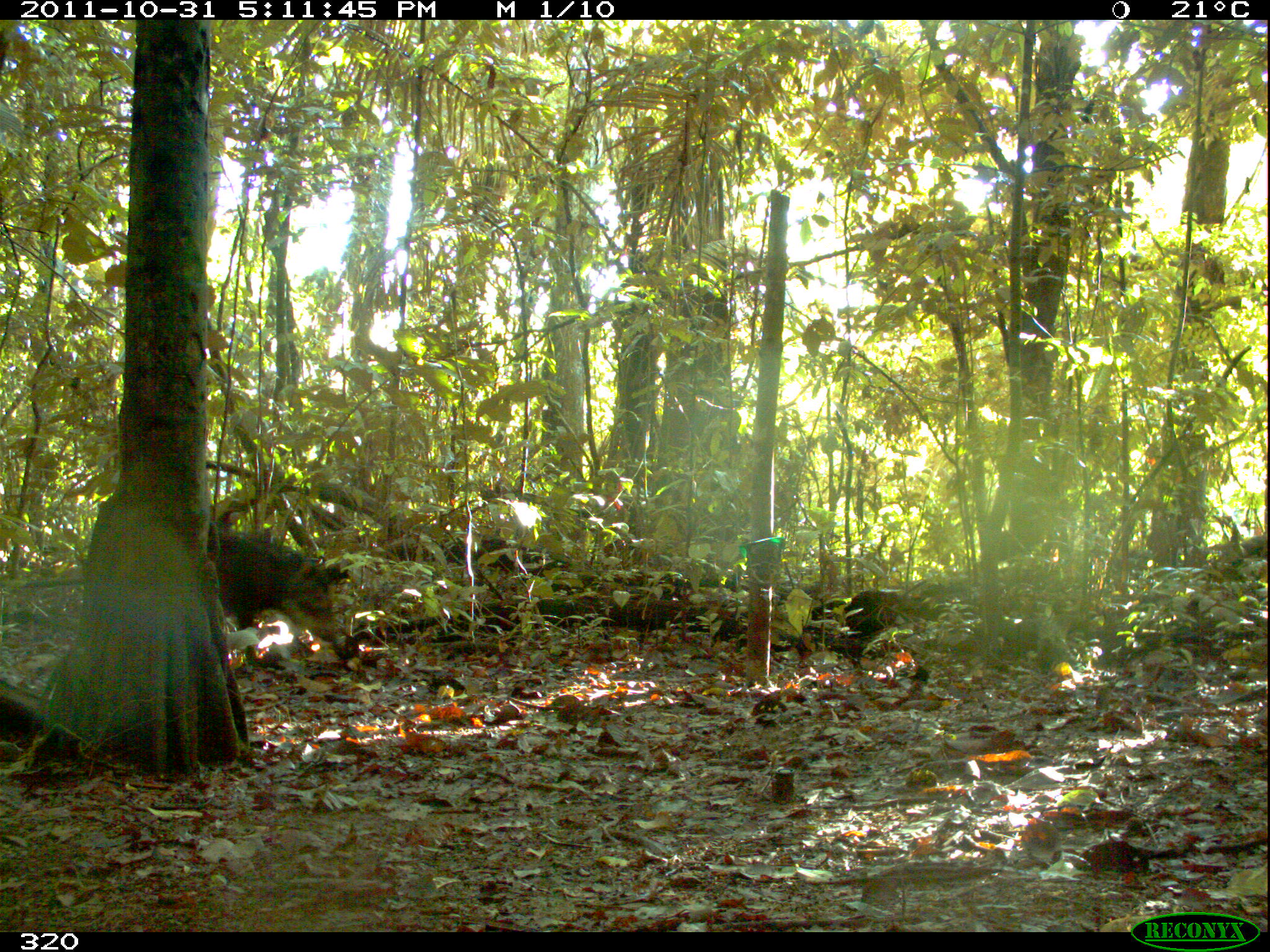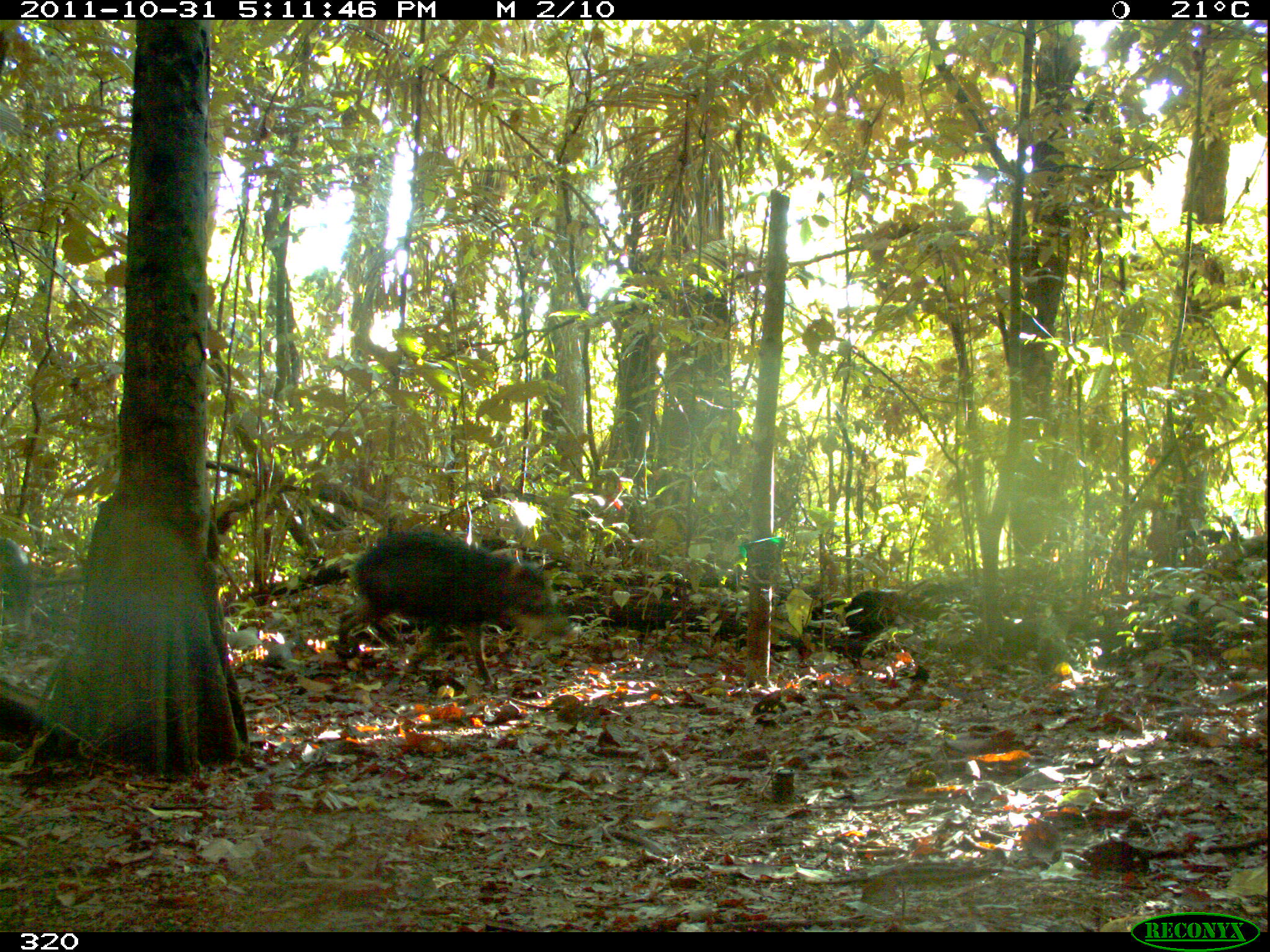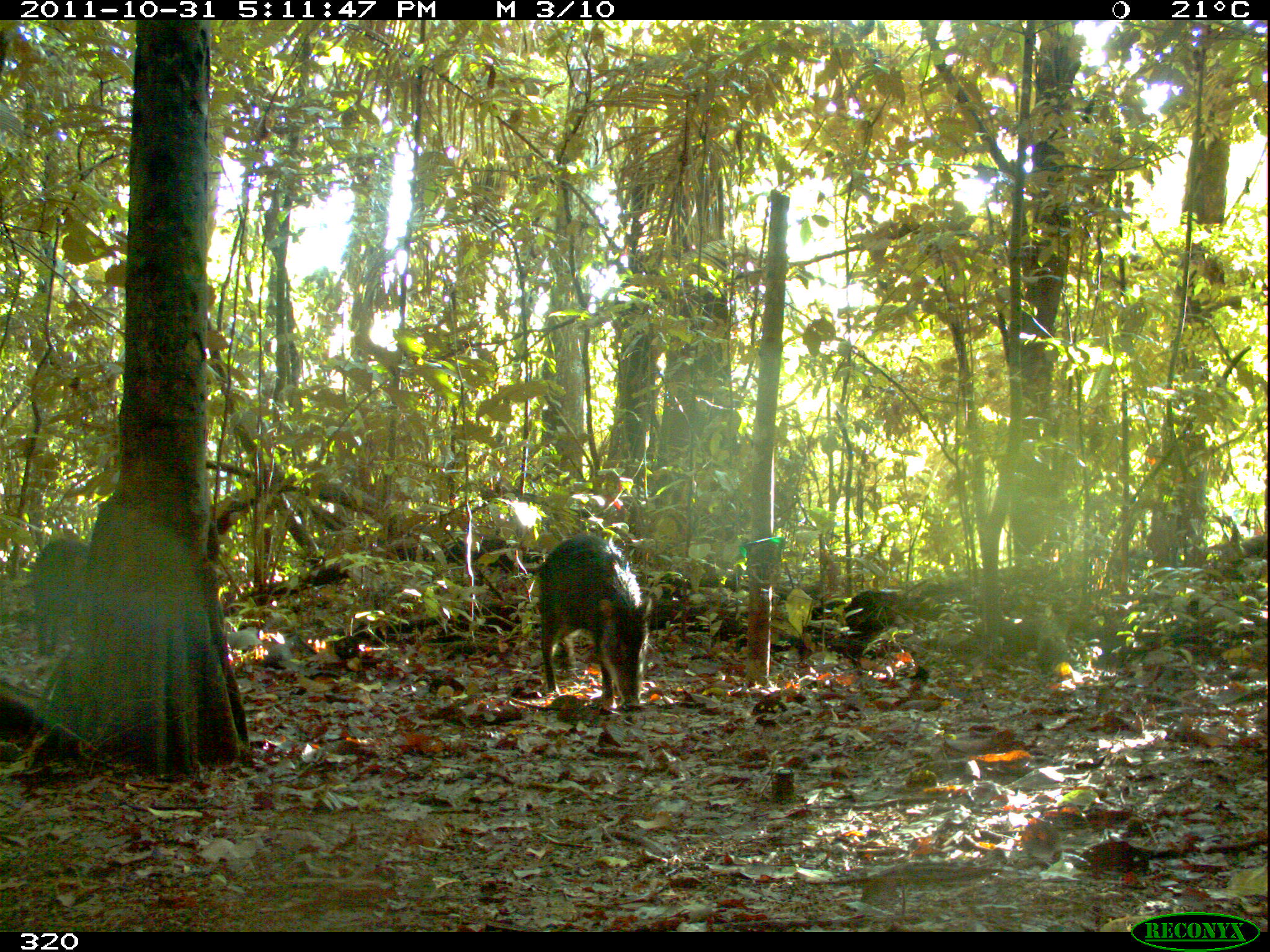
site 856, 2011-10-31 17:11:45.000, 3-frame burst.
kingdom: Animalia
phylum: Chordata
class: Mammalia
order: Artiodactyla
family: Tayassuidae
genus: Tayassu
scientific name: Tayassu pecari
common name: white-lipped peccary